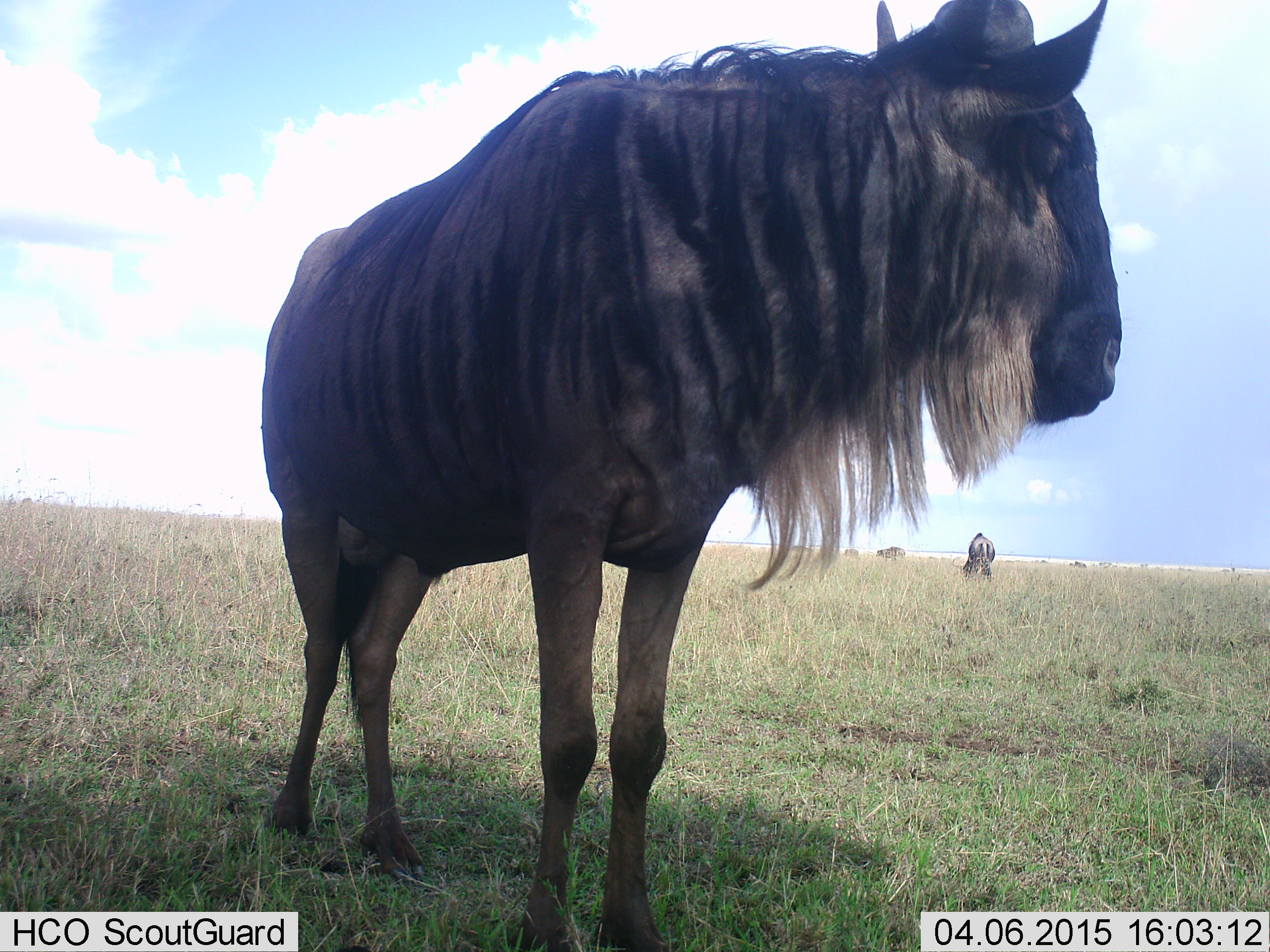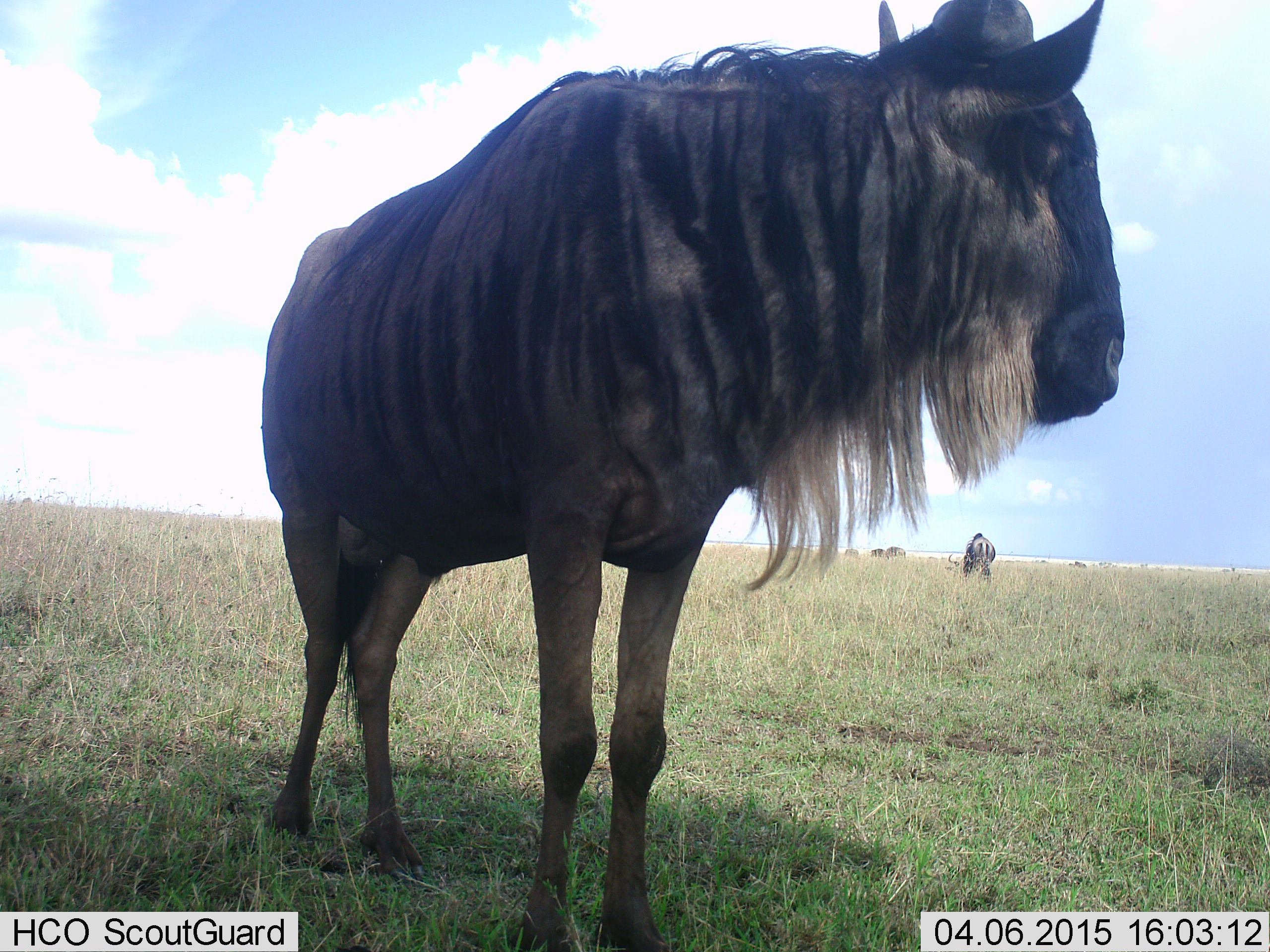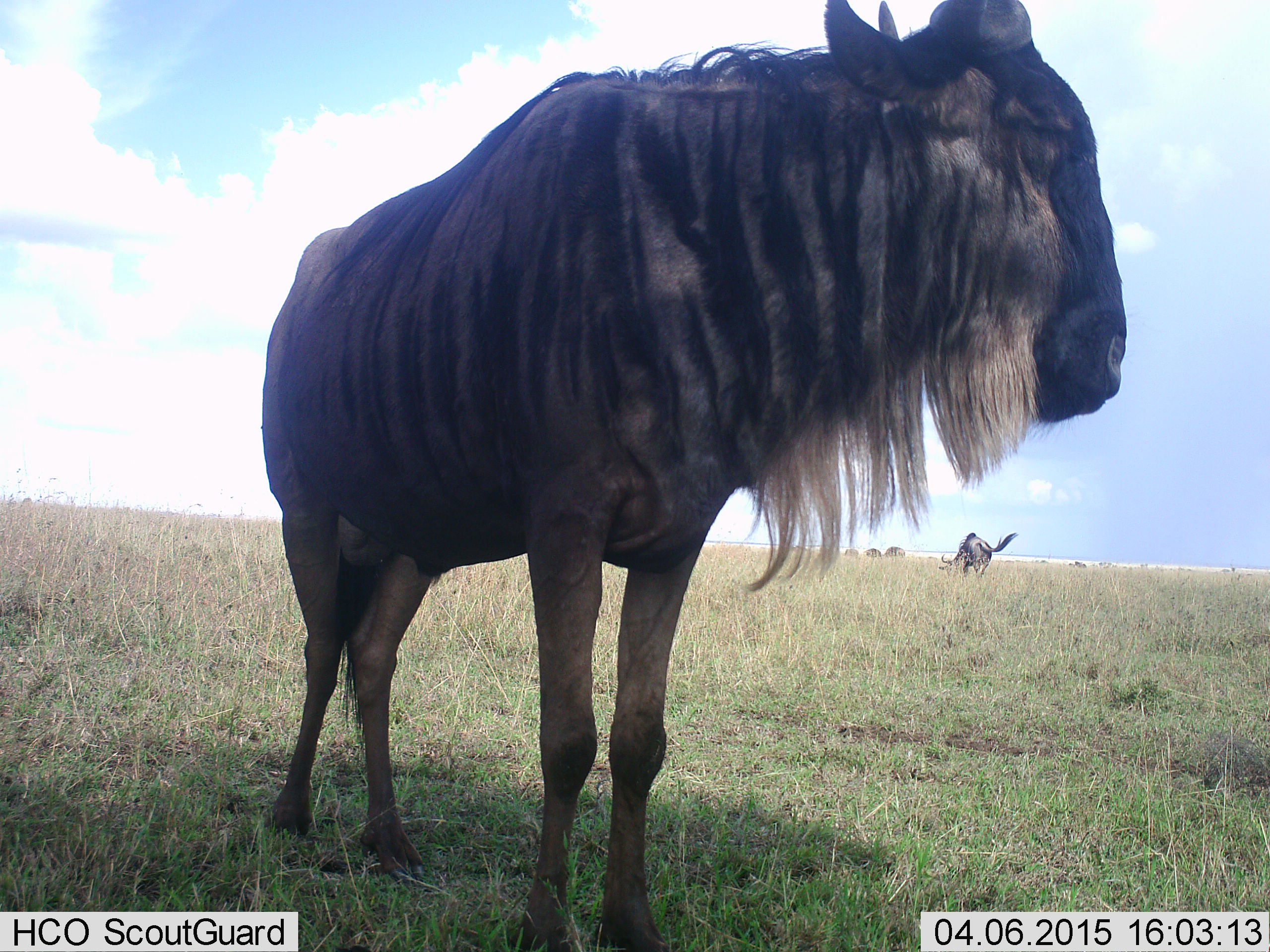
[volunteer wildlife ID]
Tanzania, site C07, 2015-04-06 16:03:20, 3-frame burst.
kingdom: Animalia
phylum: Chordata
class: Mammalia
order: Artiodactyla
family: Bovidae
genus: Connochaetes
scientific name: Connochaetes taurinus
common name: blue wildebeest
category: wildebeest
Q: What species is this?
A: Wildebeest (blue wildebeest) (Connochaetes taurinus).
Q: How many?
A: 5.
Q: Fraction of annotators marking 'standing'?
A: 100%.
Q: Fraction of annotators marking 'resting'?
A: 0%.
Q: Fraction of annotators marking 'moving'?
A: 20%.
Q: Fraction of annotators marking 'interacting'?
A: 0%.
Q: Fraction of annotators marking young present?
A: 0%.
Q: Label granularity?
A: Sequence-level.